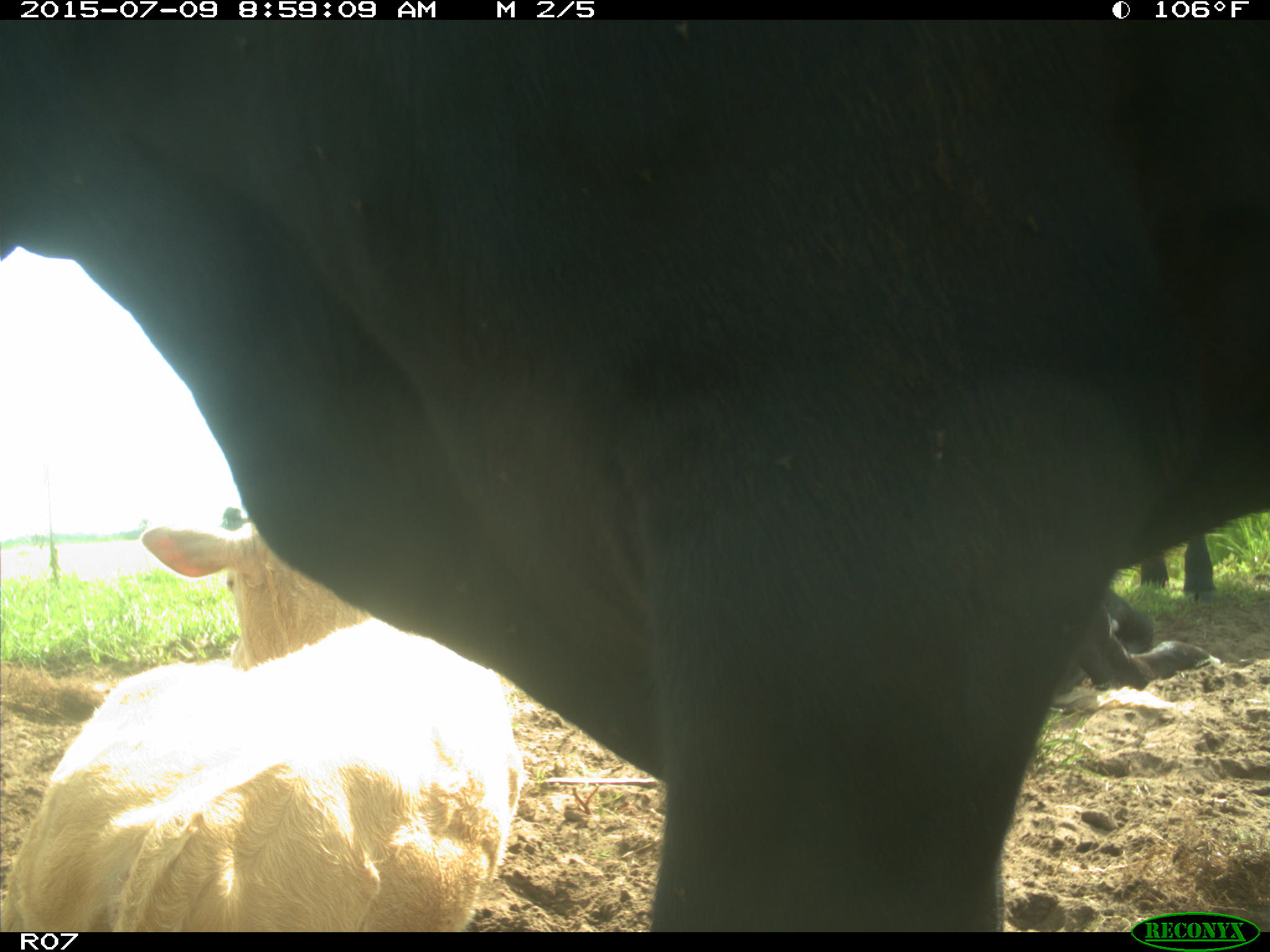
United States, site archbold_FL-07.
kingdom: Animalia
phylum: Chordata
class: Mammalia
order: Artiodactyla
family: Bovidae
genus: Bos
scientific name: Bos taurus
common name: domestic cow